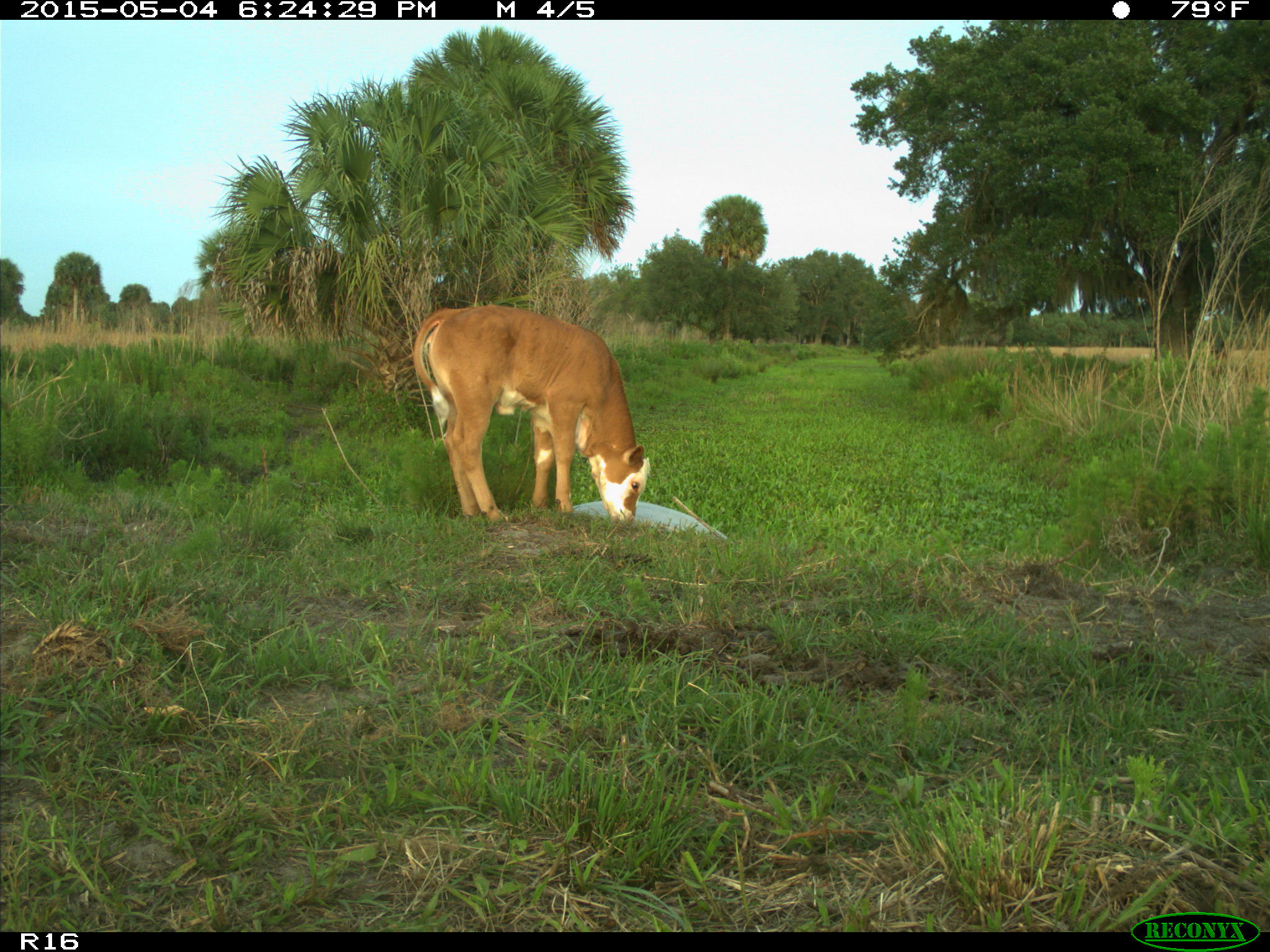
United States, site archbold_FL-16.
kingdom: Animalia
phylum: Chordata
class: Mammalia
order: Artiodactyla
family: Bovidae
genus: Bos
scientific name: Bos taurus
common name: domestic cow